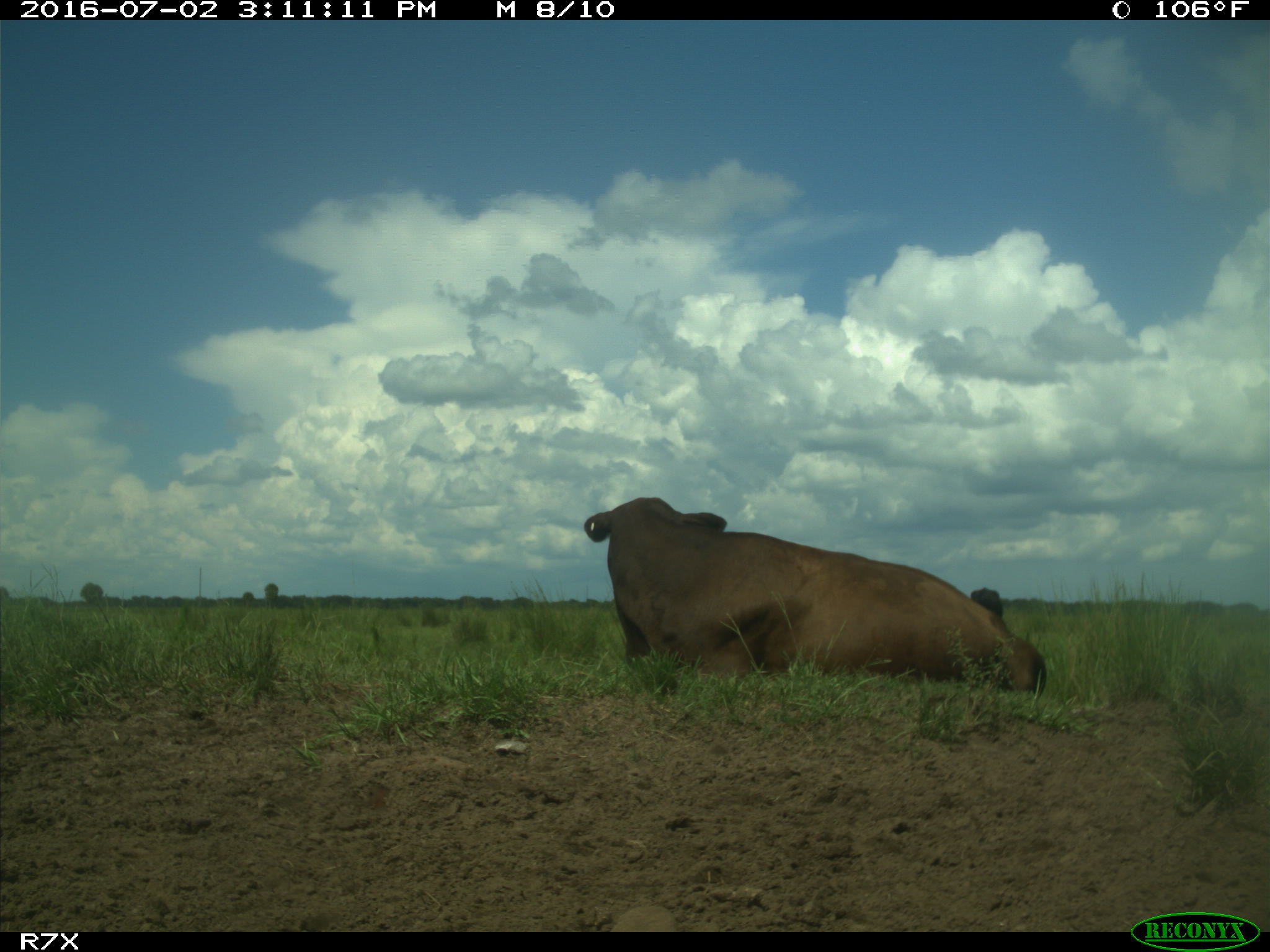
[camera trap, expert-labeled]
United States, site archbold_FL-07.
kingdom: Animalia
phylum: Chordata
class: Mammalia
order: Artiodactyla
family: Bovidae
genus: Bos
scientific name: Bos taurus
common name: domestic cow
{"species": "Bos taurus (domestic cow)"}